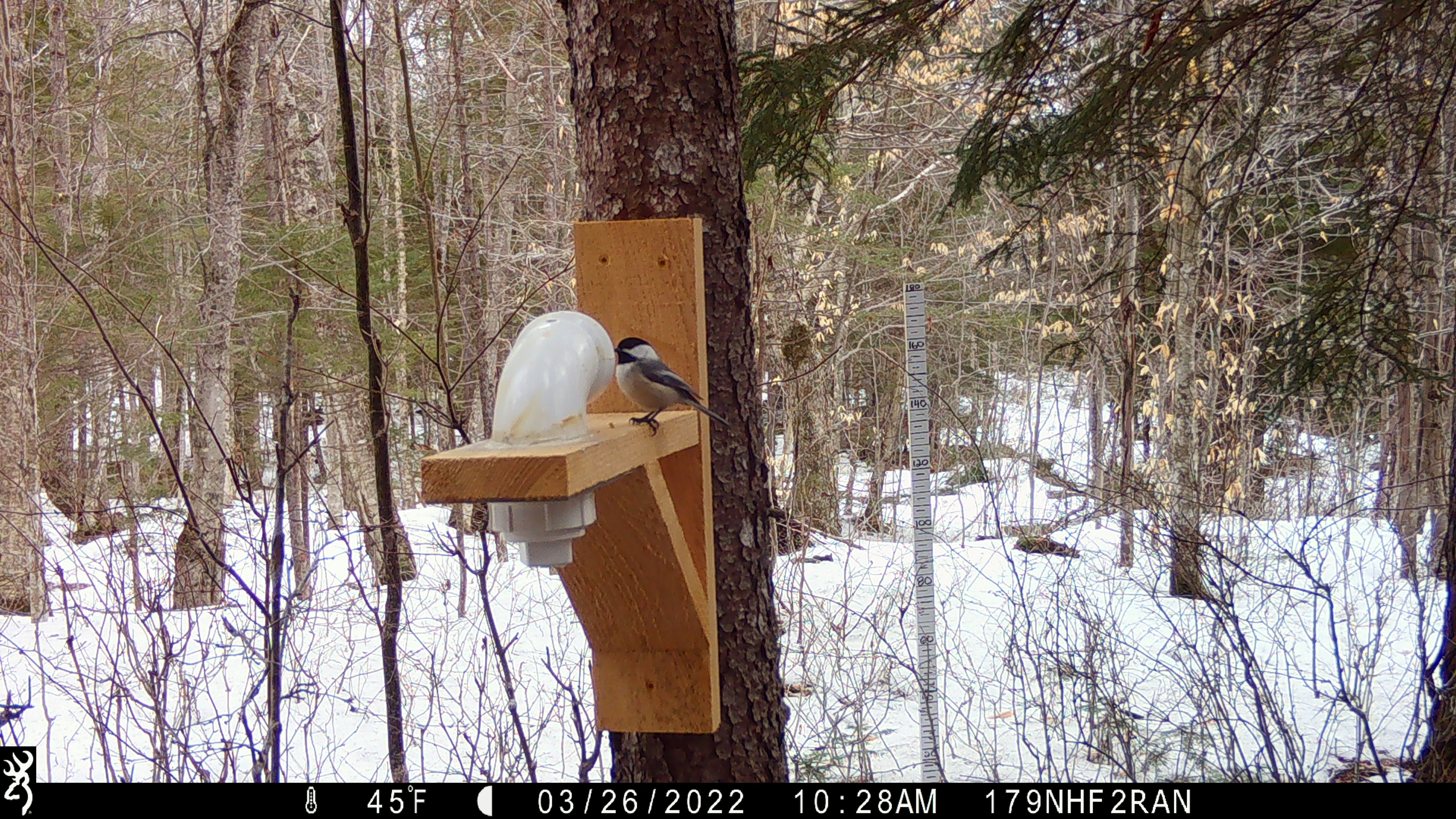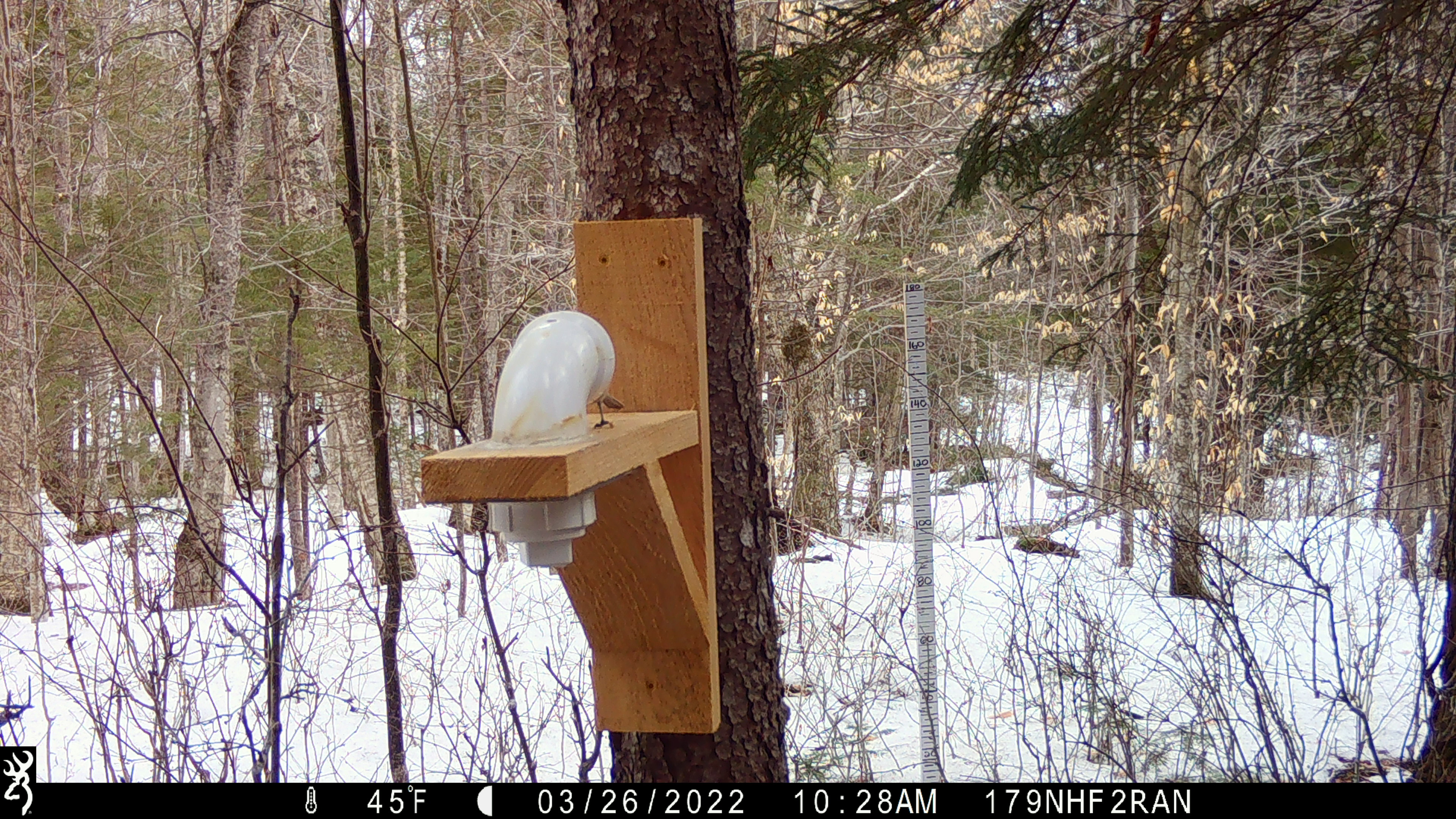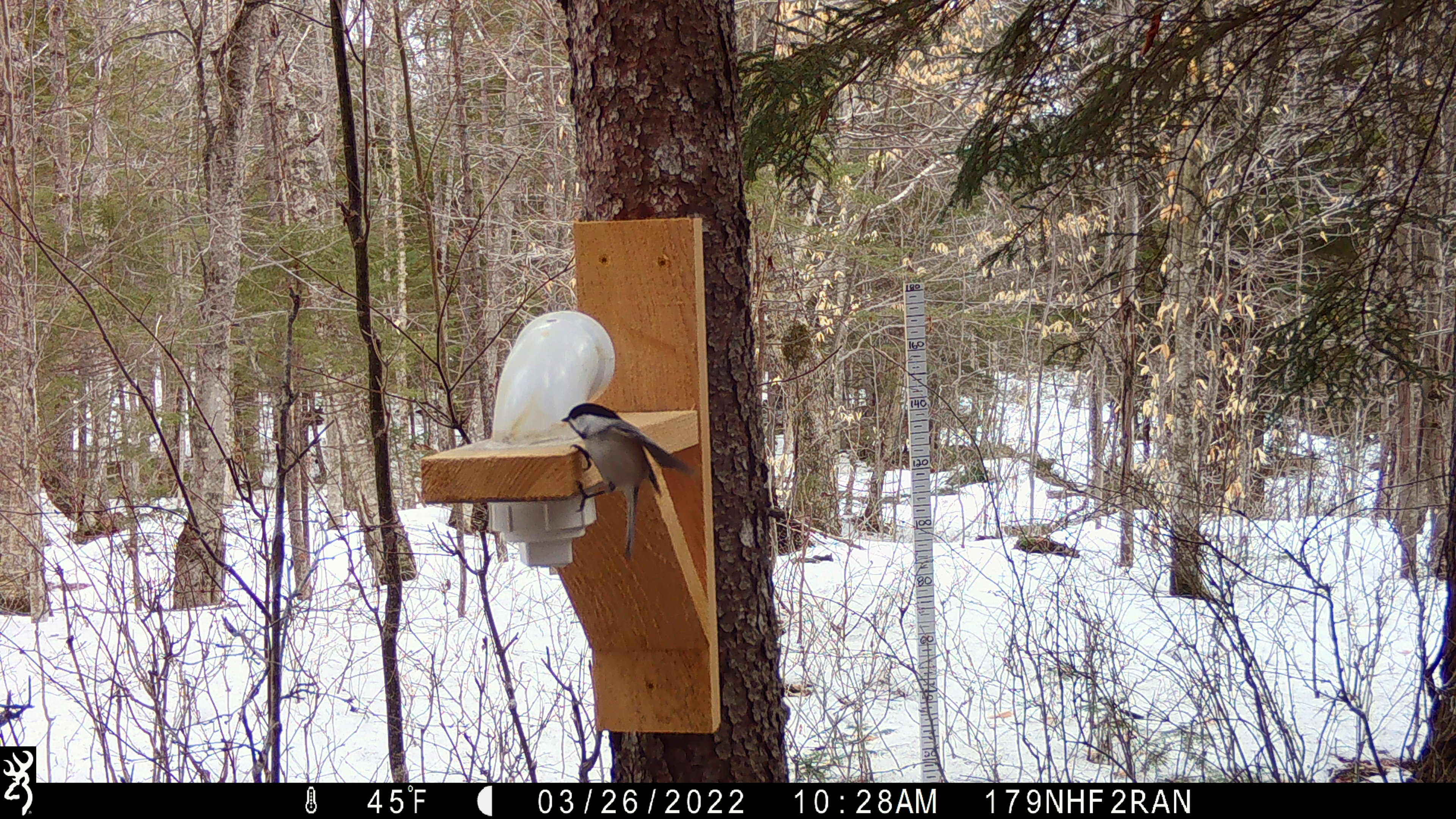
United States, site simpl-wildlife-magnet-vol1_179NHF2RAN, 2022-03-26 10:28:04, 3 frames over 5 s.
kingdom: Animalia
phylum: Chordata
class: Aves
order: Passeriformes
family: Paridae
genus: Poecile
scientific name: Poecile atricapillus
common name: black-capped chickadee